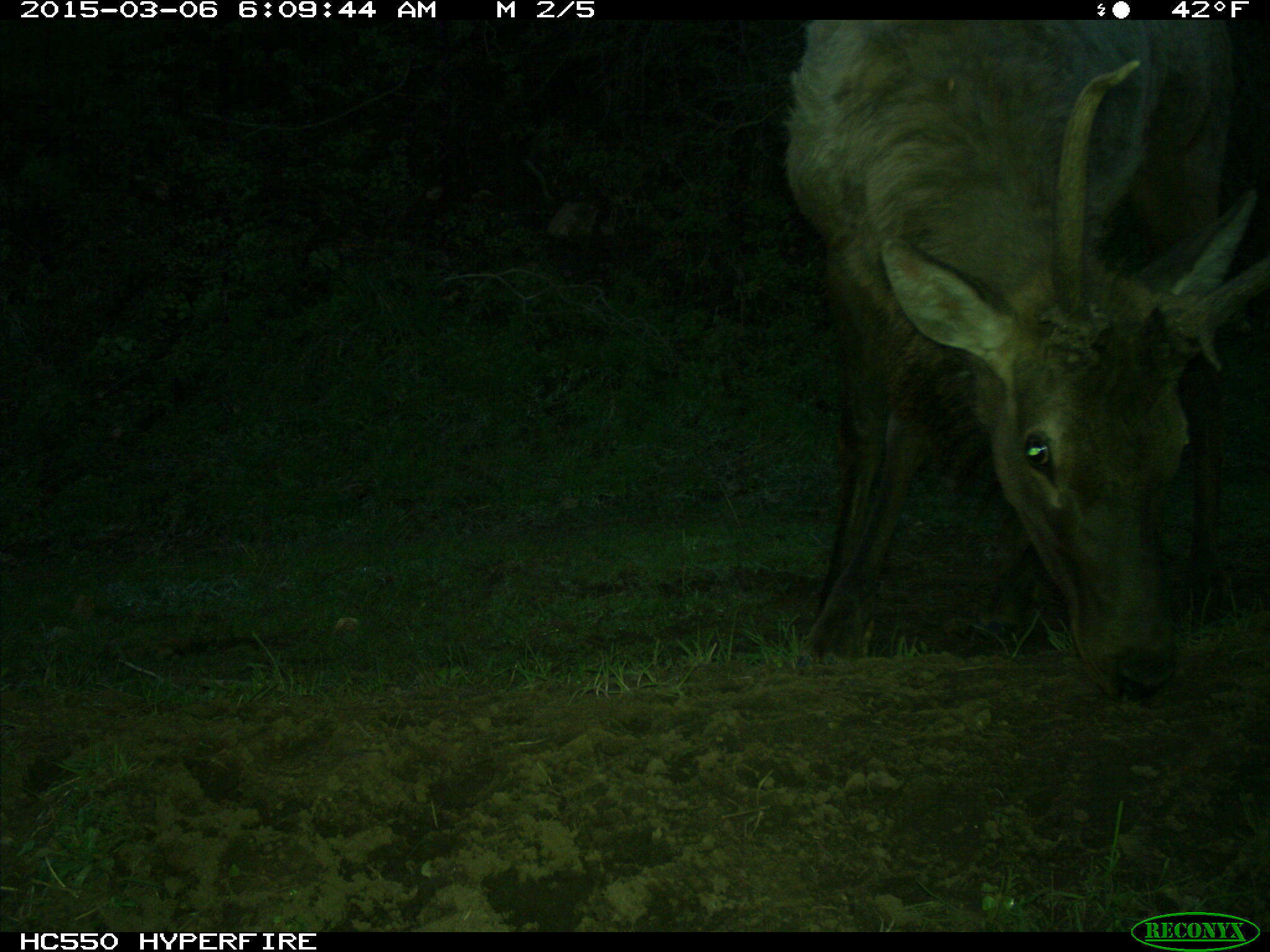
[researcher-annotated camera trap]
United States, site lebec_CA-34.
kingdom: Animalia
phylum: Chordata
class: Mammalia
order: Artiodactyla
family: Cervidae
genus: Cervus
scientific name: Cervus canadensis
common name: elk